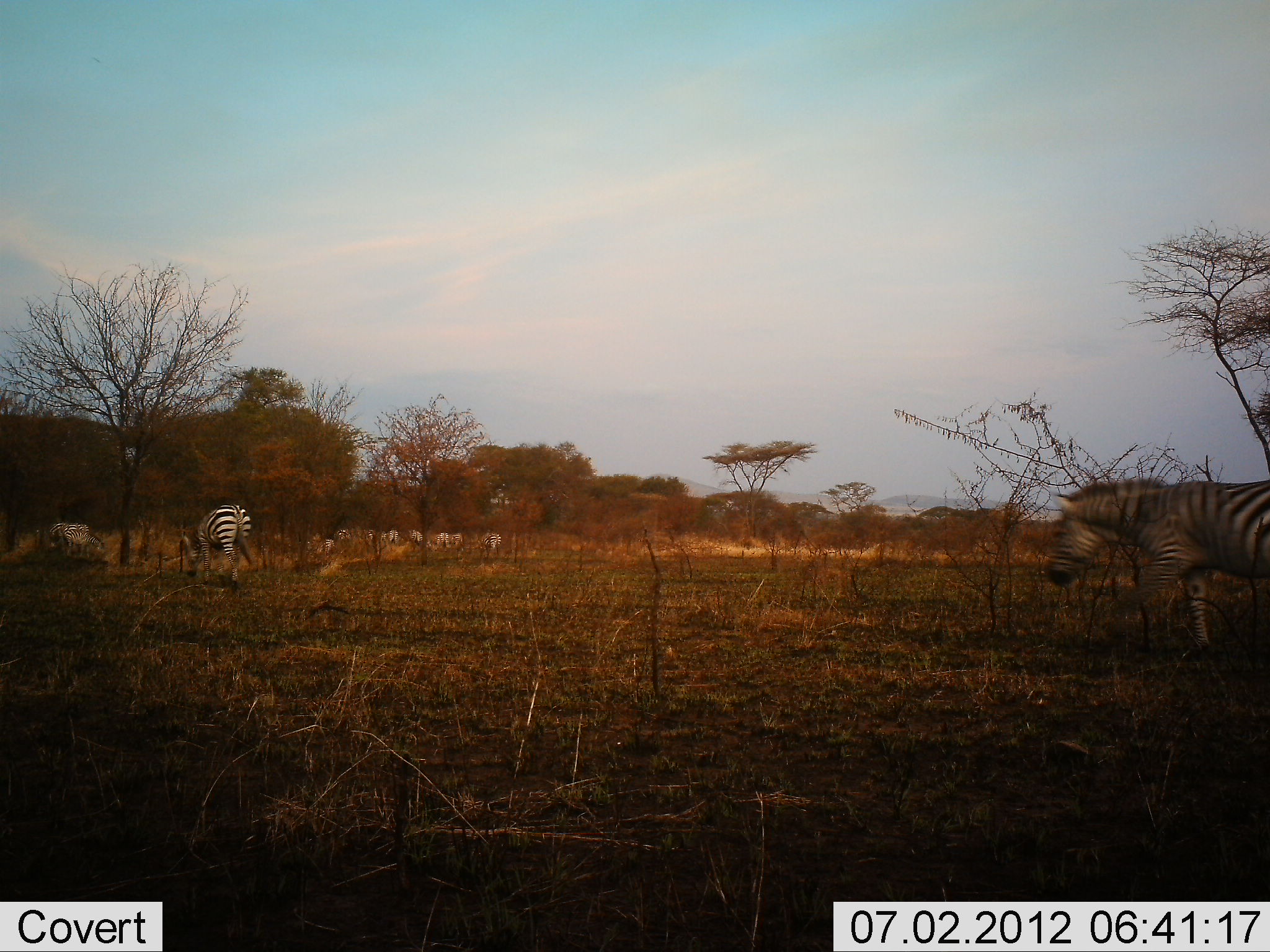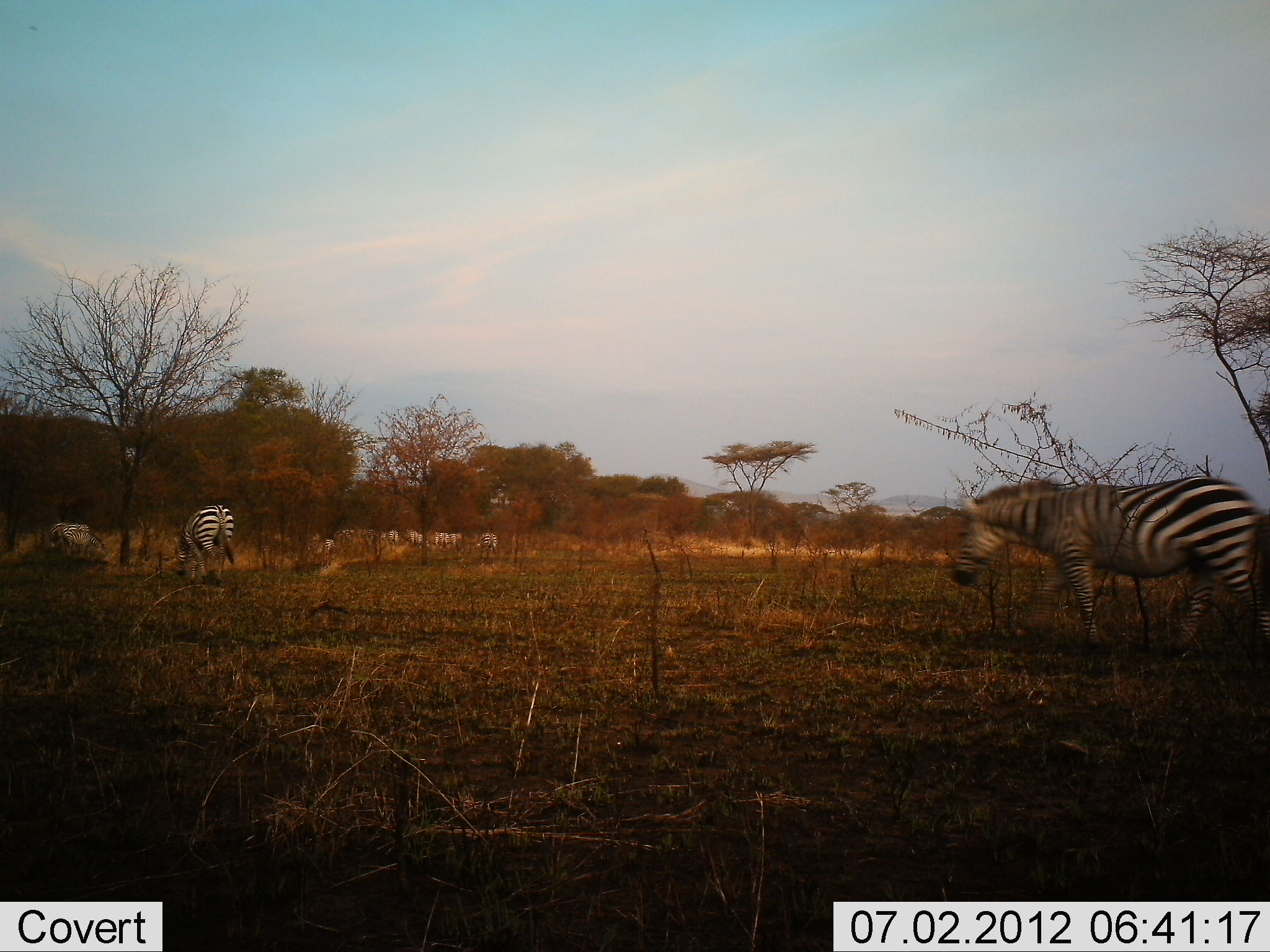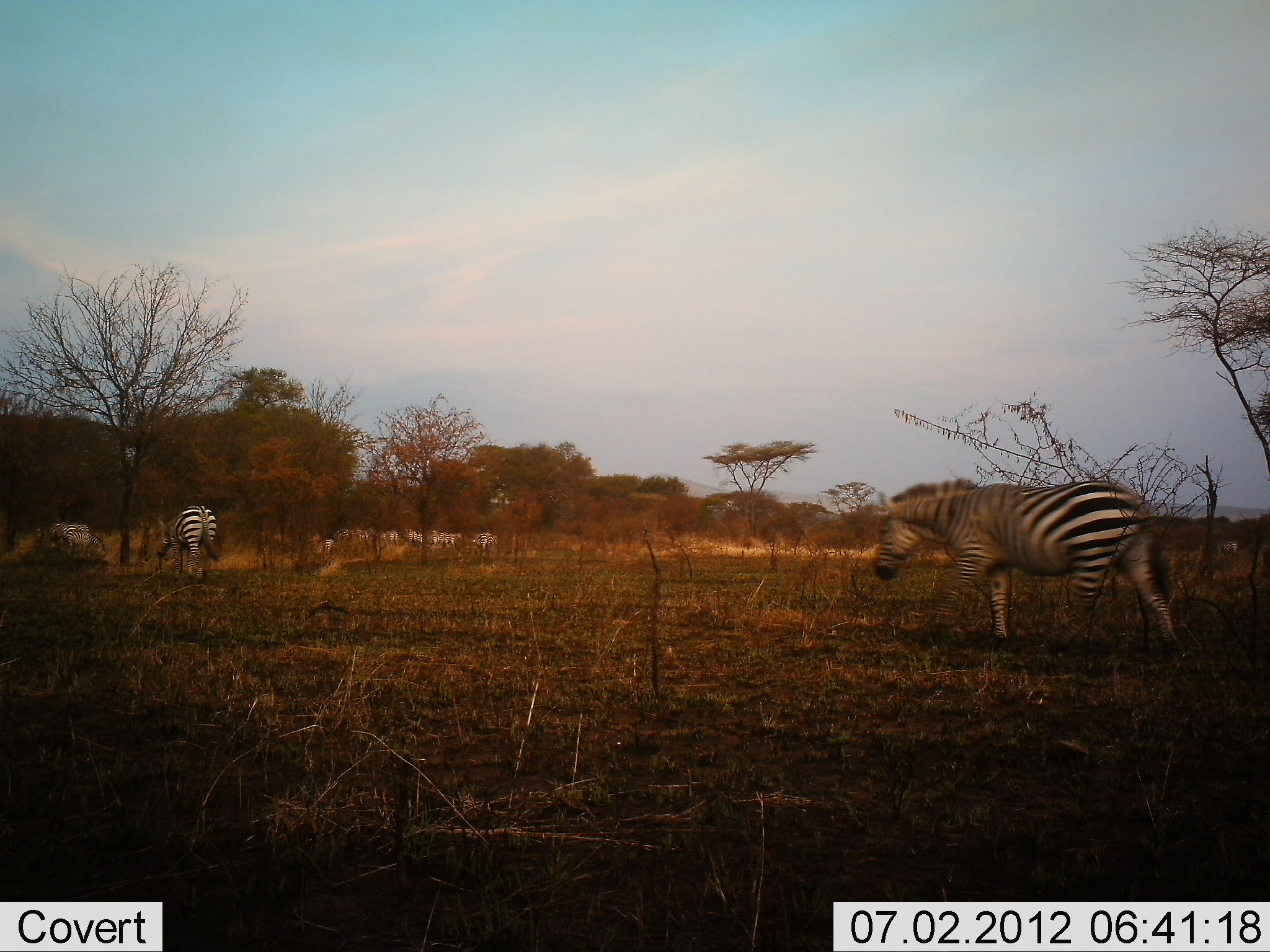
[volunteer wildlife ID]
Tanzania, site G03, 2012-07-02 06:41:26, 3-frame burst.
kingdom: Animalia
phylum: Chordata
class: Mammalia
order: Perissodactyla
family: Equidae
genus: Equus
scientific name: Equus quagga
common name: plains zebra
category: zebra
Zebra (plains zebra) (Equus quagga), count 8. Behavior (volunteer vote fractions): standing 20%, resting 0%, moving 90%, interacting 0%. Young present (vote fraction): 0%. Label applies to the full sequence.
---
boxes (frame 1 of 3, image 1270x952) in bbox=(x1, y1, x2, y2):
animal: bbox=(1045, 476, 1270, 661); bbox=(182, 504, 258, 590); bbox=(59, 522, 105, 561); bbox=(48, 521, 90, 560)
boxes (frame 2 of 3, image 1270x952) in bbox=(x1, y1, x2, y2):
animal: bbox=(951, 477, 1270, 661); bbox=(174, 504, 235, 591); bbox=(62, 528, 106, 559)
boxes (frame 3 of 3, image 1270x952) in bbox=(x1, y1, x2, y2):
animal: bbox=(872, 477, 1184, 661); bbox=(156, 506, 221, 586); bbox=(64, 529, 105, 556); bbox=(50, 522, 89, 548); bbox=(322, 538, 335, 565); bbox=(477, 533, 490, 547); bbox=(439, 532, 450, 546); bbox=(448, 534, 458, 549); bbox=(337, 529, 349, 540); bbox=(387, 530, 398, 542); bbox=(353, 530, 368, 538); bbox=(408, 531, 418, 542); bbox=(431, 535, 442, 545); bbox=(490, 535, 498, 546); bbox=(417, 534, 424, 544); bbox=(380, 533, 388, 541)